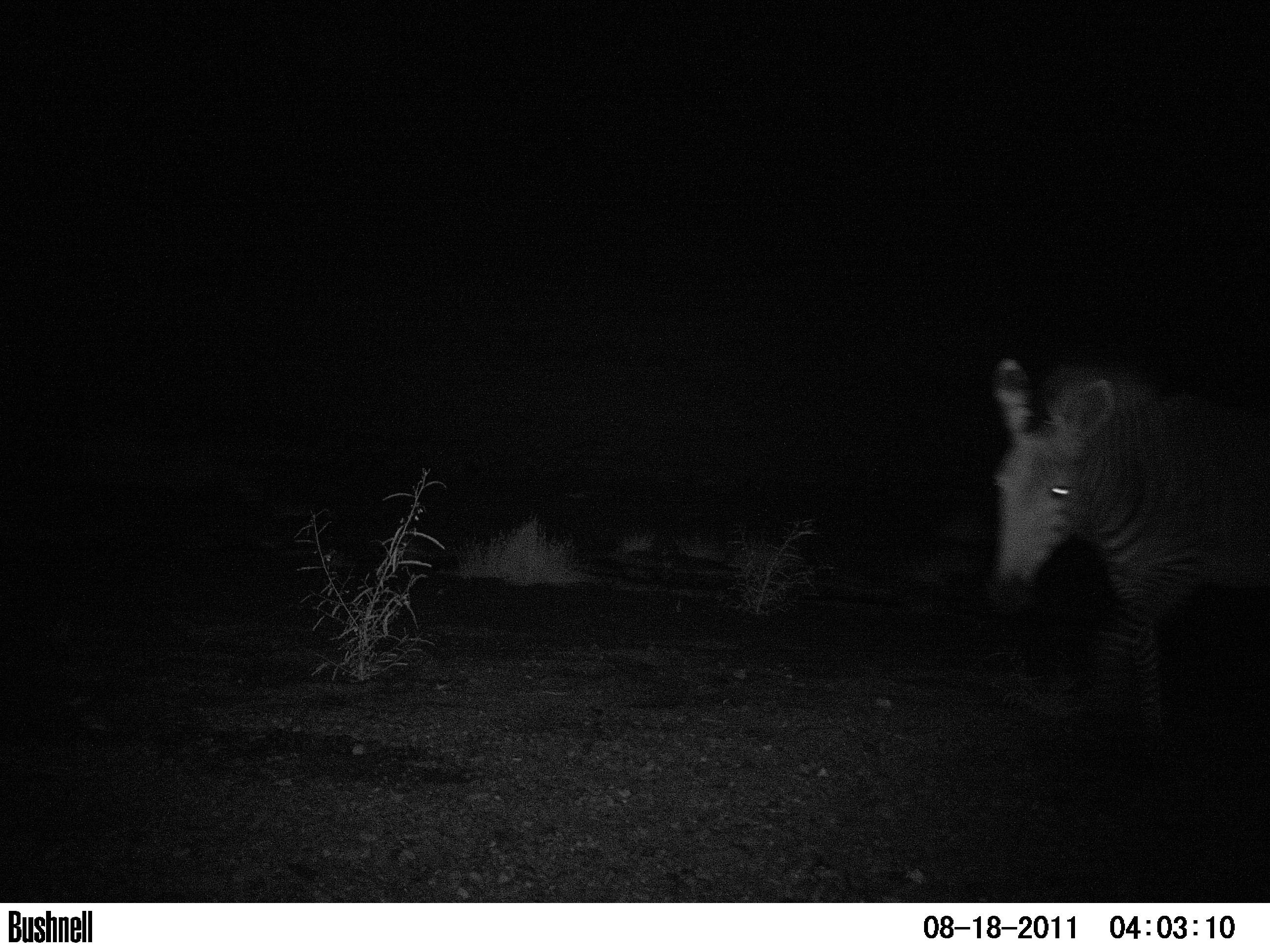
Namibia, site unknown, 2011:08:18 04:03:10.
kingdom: Animalia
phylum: Chordata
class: Mammalia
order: Perissodactyla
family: Equidae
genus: Equus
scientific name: Equus zebra hartmannae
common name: hartmann's mountain zebra